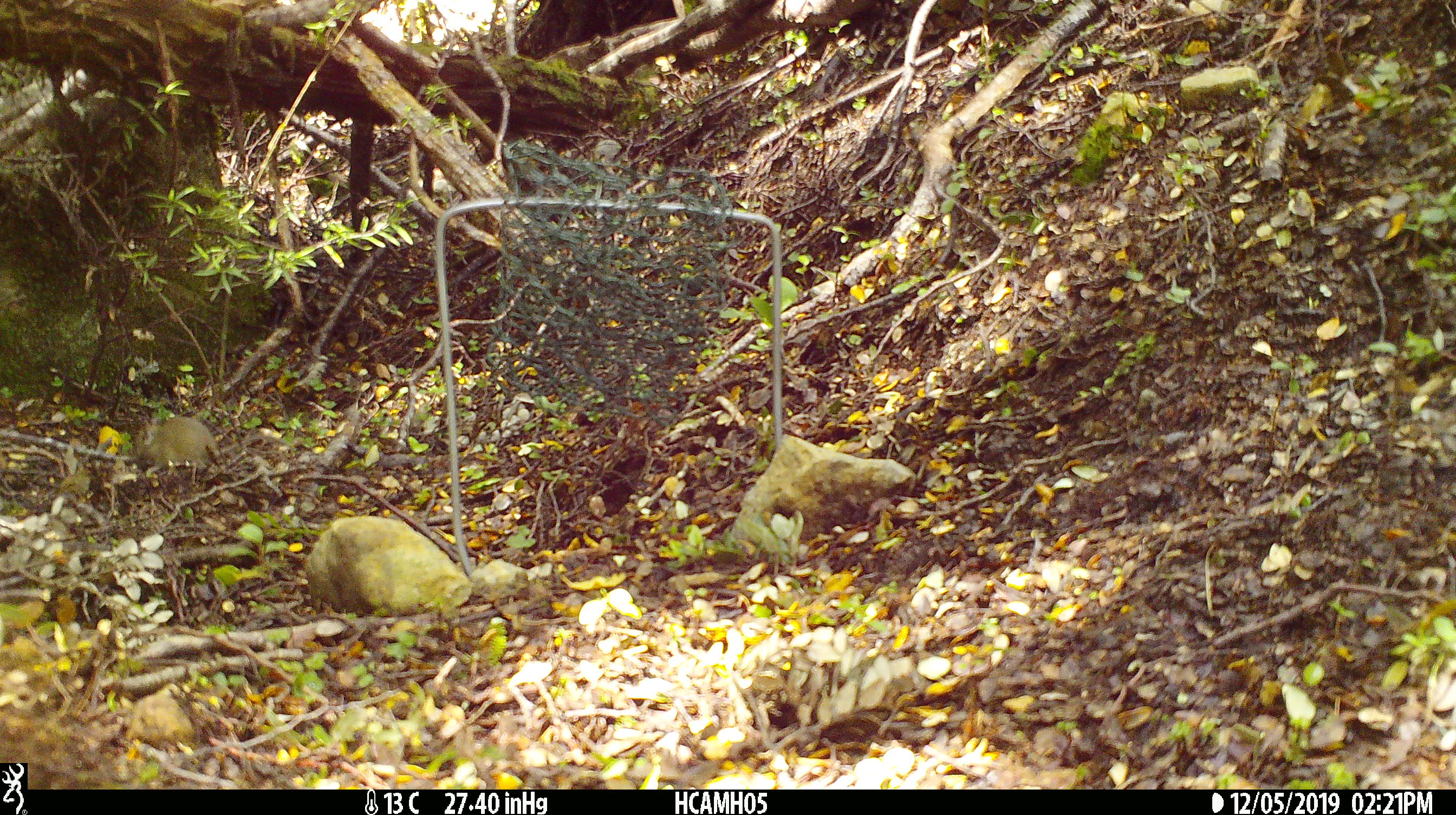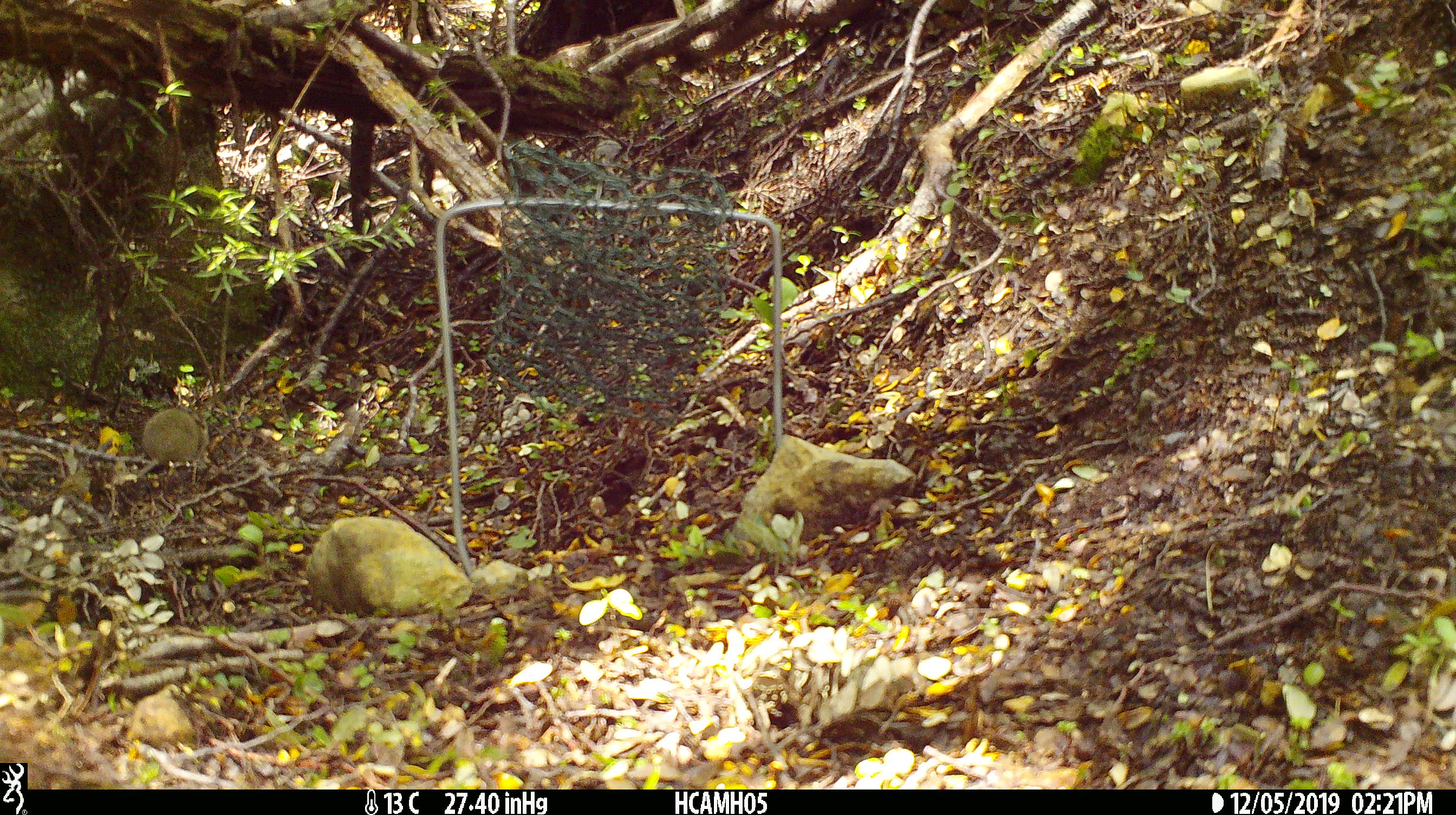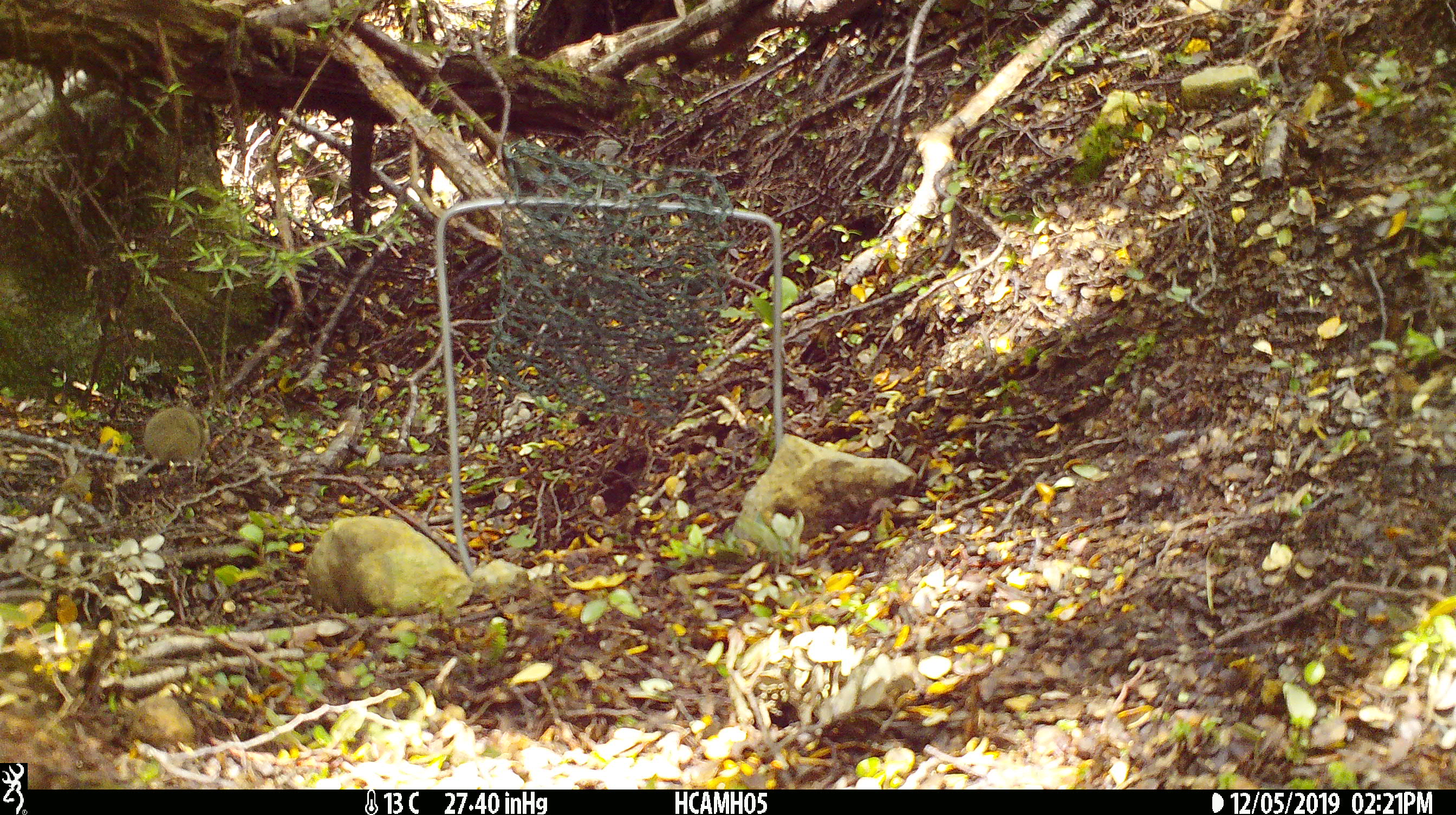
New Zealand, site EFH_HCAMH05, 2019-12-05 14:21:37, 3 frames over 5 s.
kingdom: Animalia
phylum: Chordata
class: Mammalia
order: Rodentia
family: Muridae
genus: Mus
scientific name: Mus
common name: mouse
Mouse (Mus).